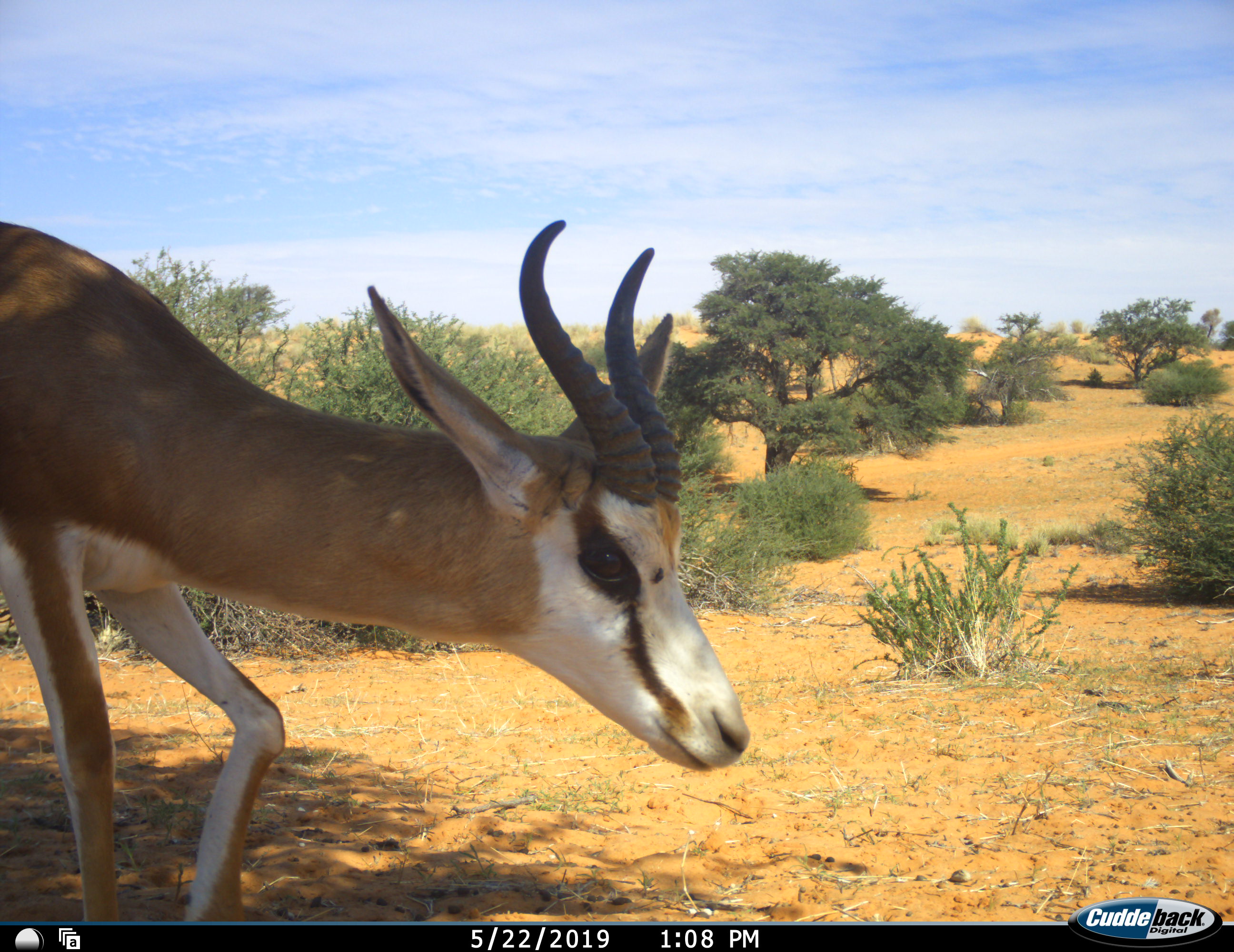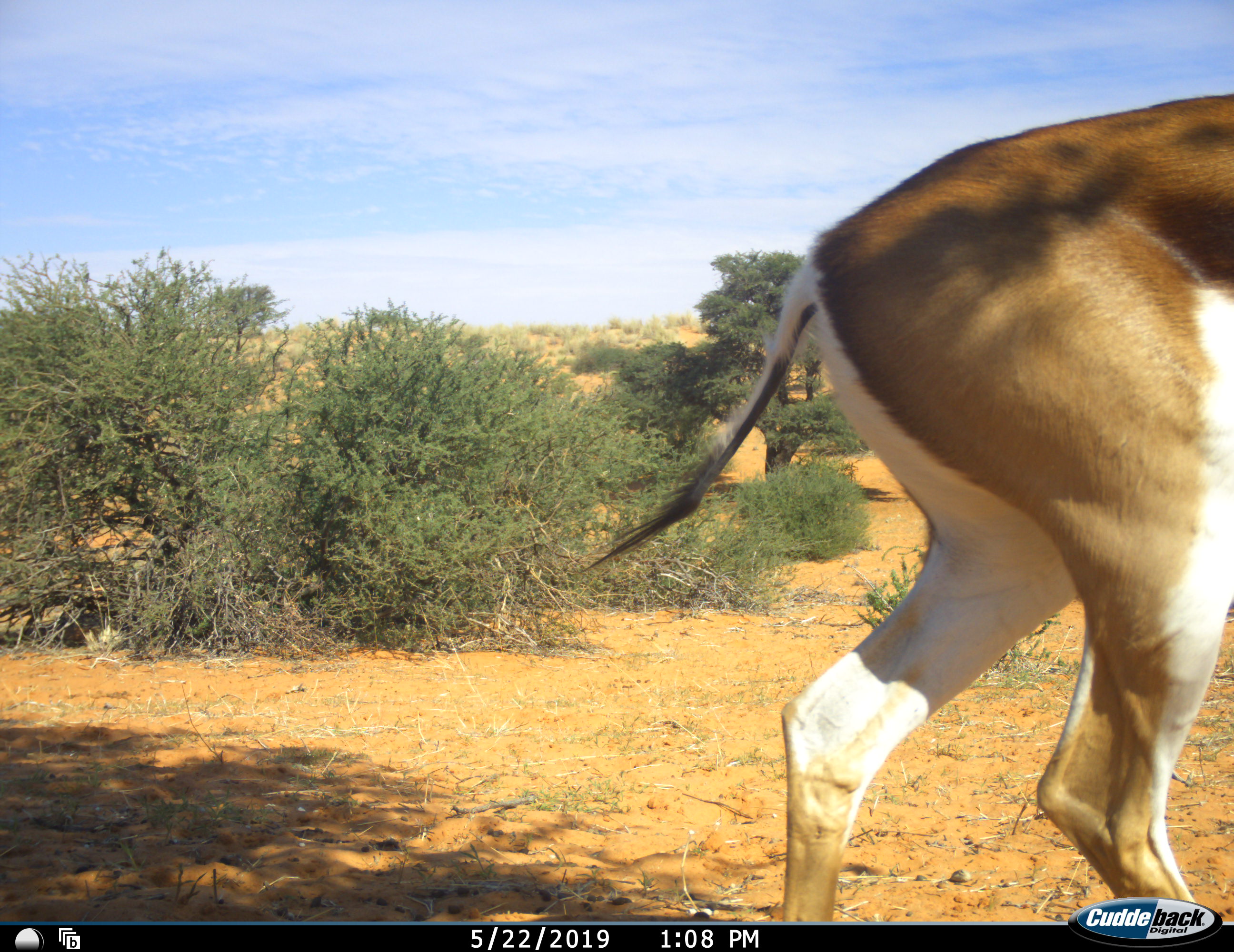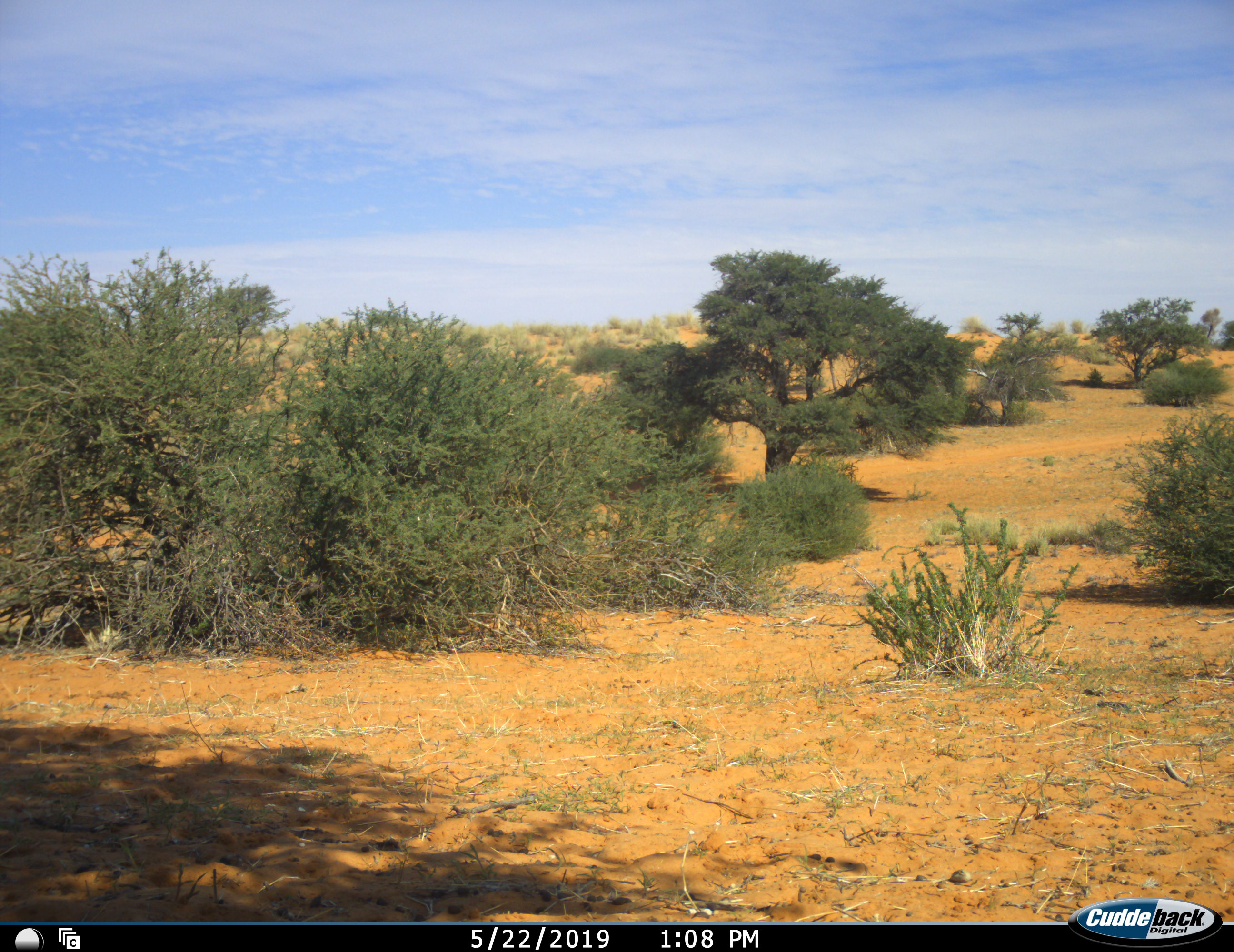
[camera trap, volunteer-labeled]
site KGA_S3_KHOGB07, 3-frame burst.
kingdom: Animalia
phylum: Chordata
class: Mammalia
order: Artiodactyla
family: Bovidae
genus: Antidorcas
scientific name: Antidorcas marsupialis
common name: springbok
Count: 1.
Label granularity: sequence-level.